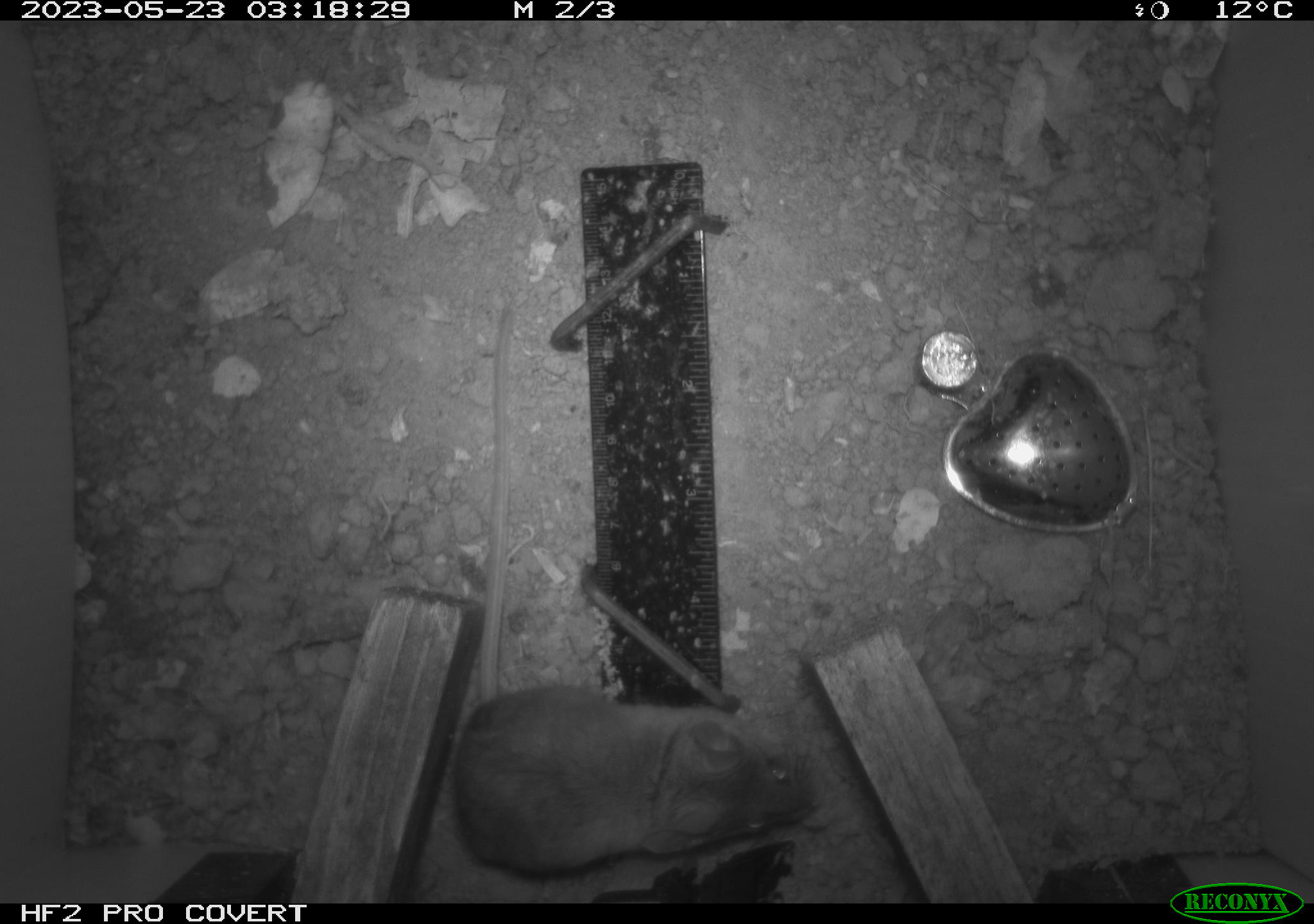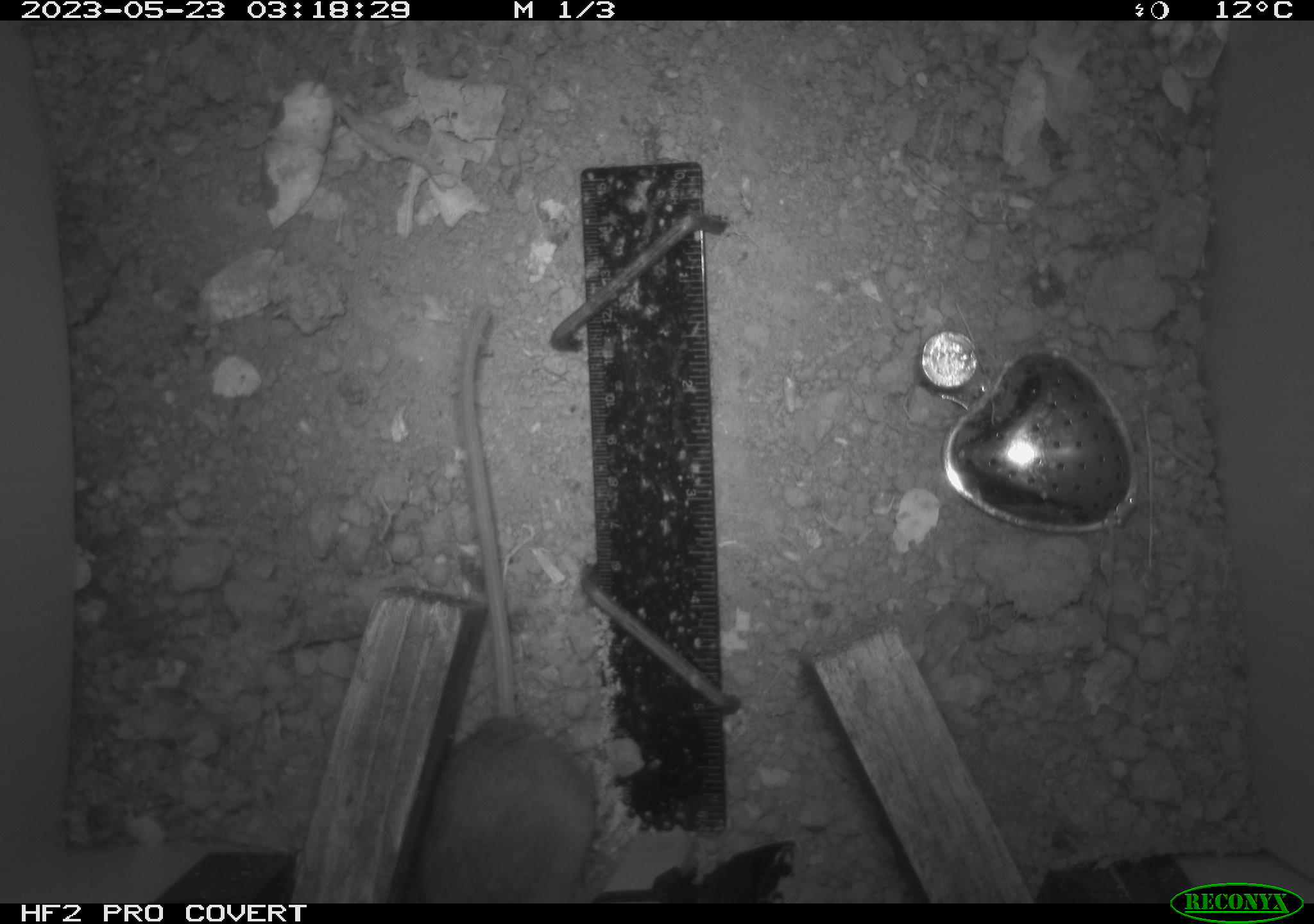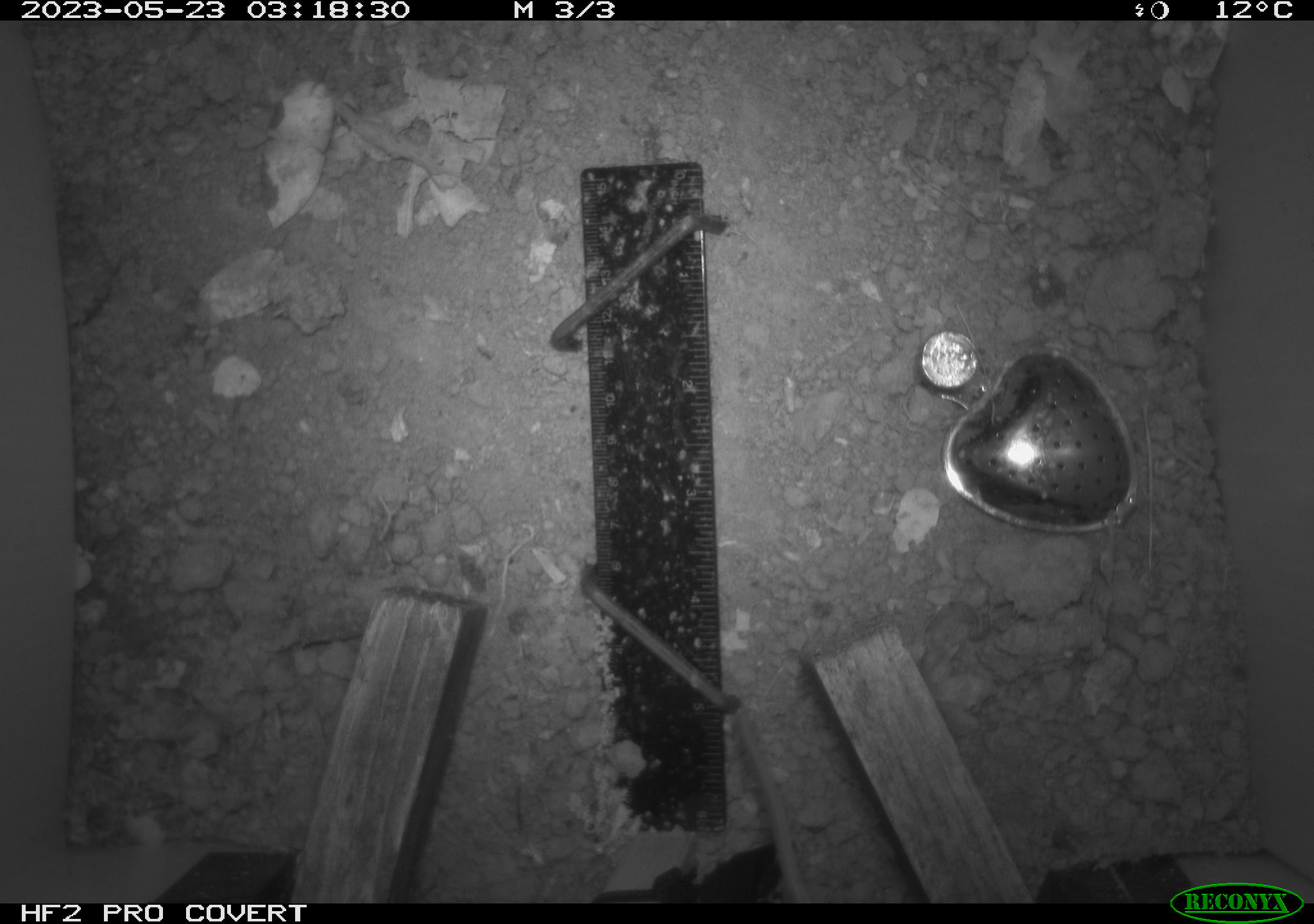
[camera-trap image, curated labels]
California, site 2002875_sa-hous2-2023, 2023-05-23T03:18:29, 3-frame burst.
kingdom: Animalia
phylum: Chordata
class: Mammalia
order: Rodentia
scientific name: Rodentia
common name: mouse species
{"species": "mouse species (Rodentia)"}